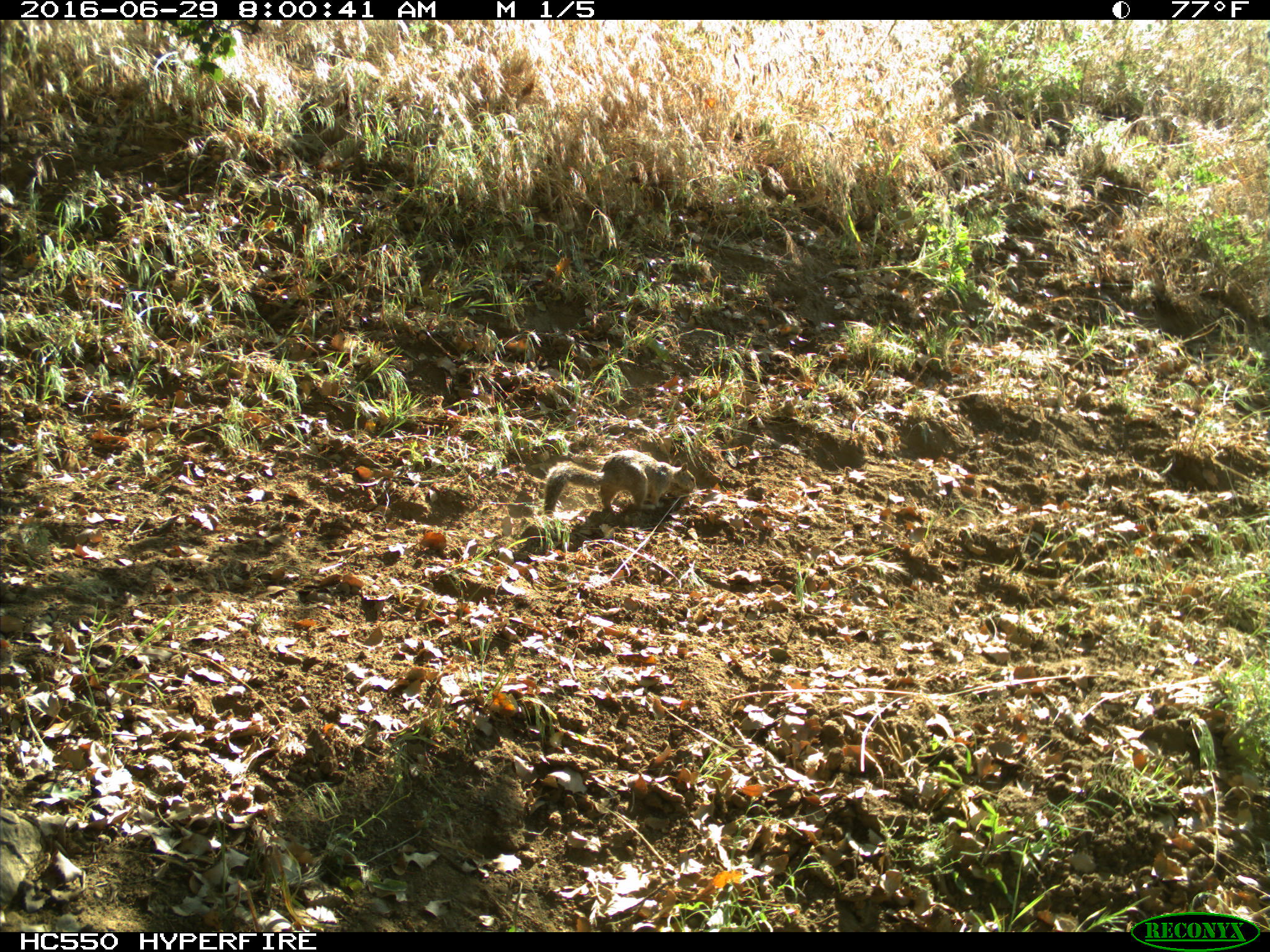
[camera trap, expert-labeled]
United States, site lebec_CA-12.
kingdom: Animalia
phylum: Chordata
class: Mammalia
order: Rodentia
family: Sciuridae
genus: Otospermophilus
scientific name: Otospermophilus beecheyi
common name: california ground squirrel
Otospermophilus beecheyi (california ground squirrel).